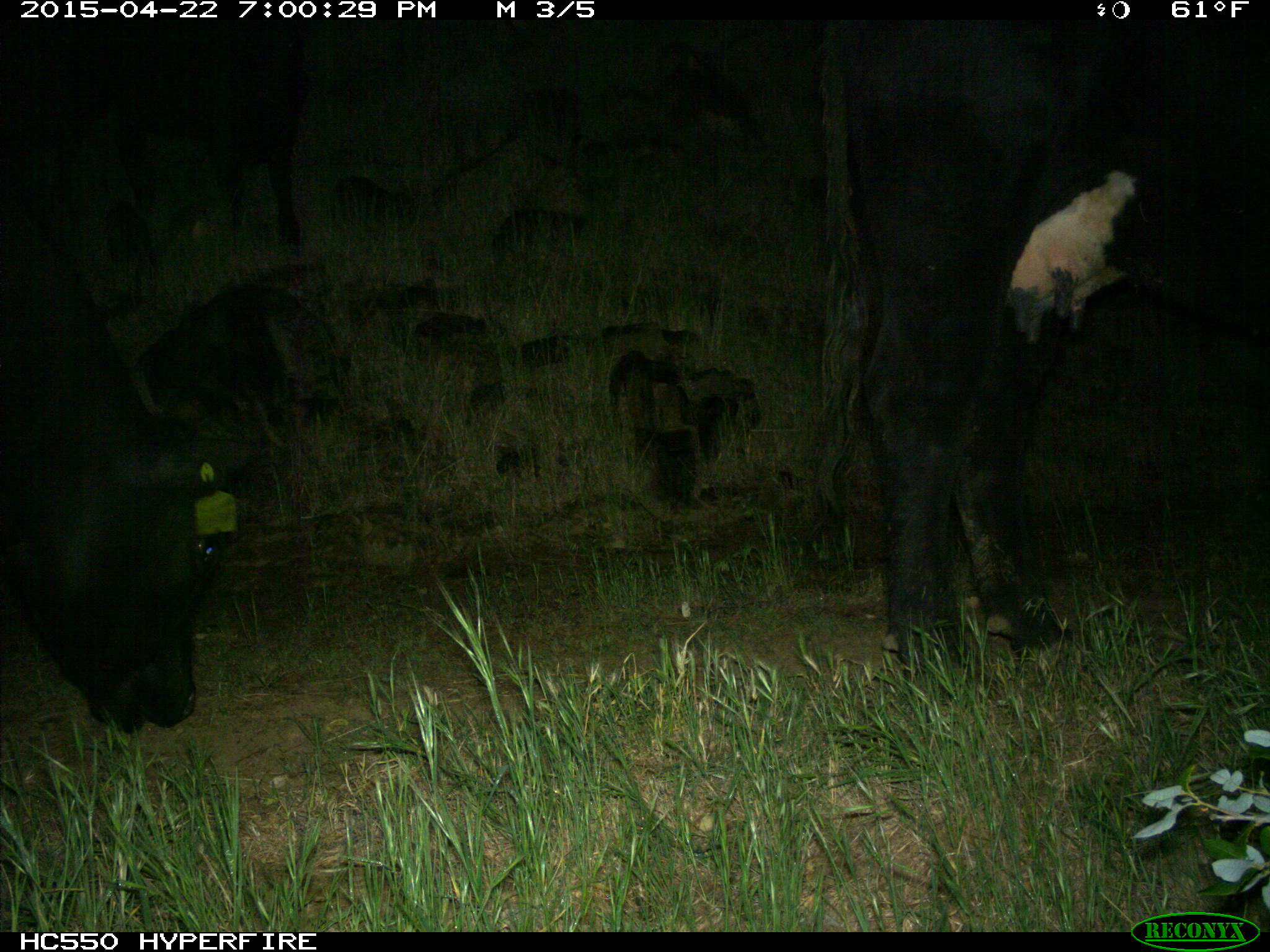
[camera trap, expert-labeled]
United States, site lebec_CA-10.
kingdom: Animalia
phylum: Chordata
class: Mammalia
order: Artiodactyla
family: Bovidae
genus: Bos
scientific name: Bos taurus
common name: domestic cow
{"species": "Bos taurus (domestic cow)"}